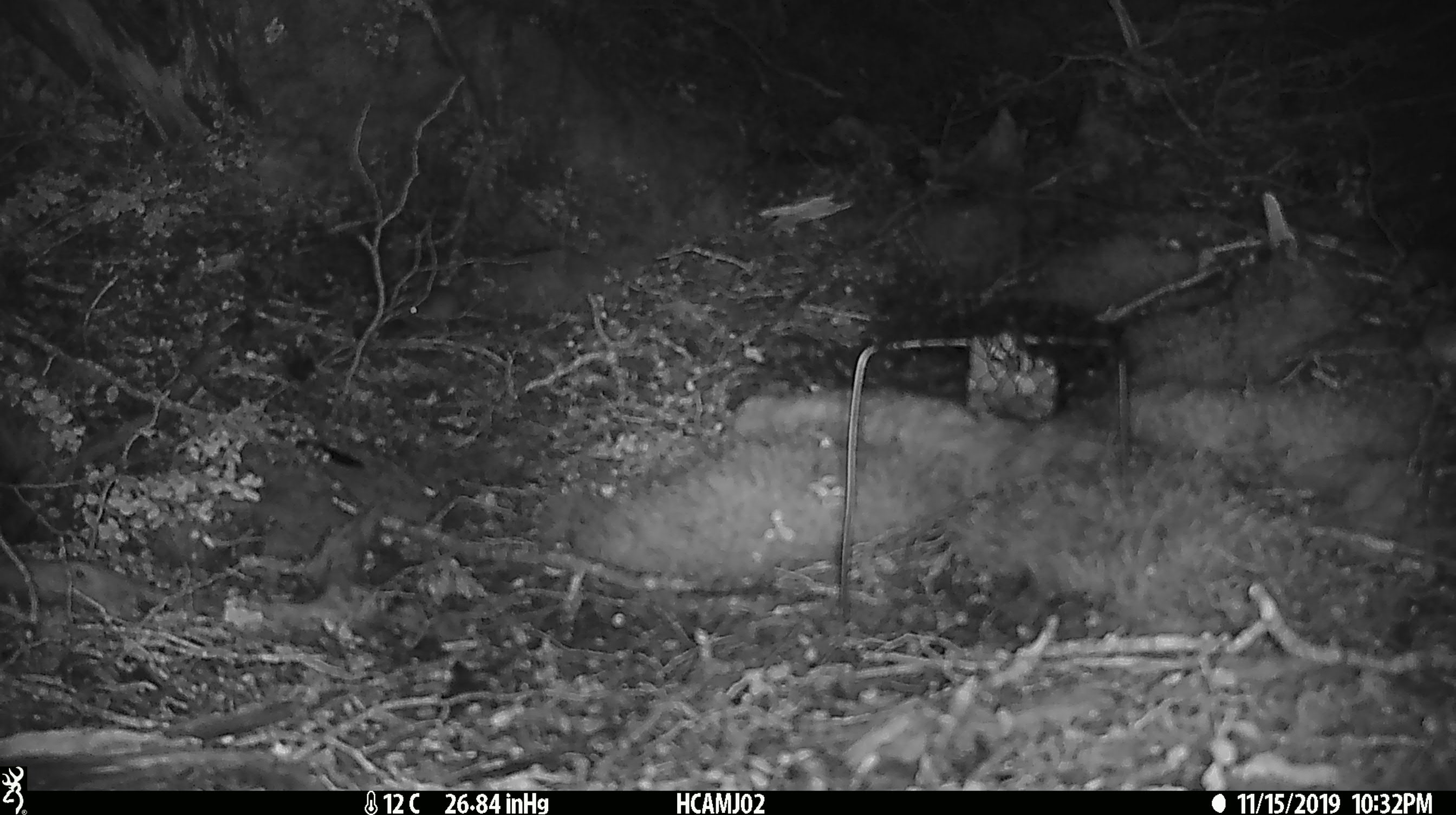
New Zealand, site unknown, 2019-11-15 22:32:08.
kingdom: Animalia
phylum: Chordata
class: Mammalia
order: Rodentia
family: Muridae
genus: Mus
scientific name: Mus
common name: mouse